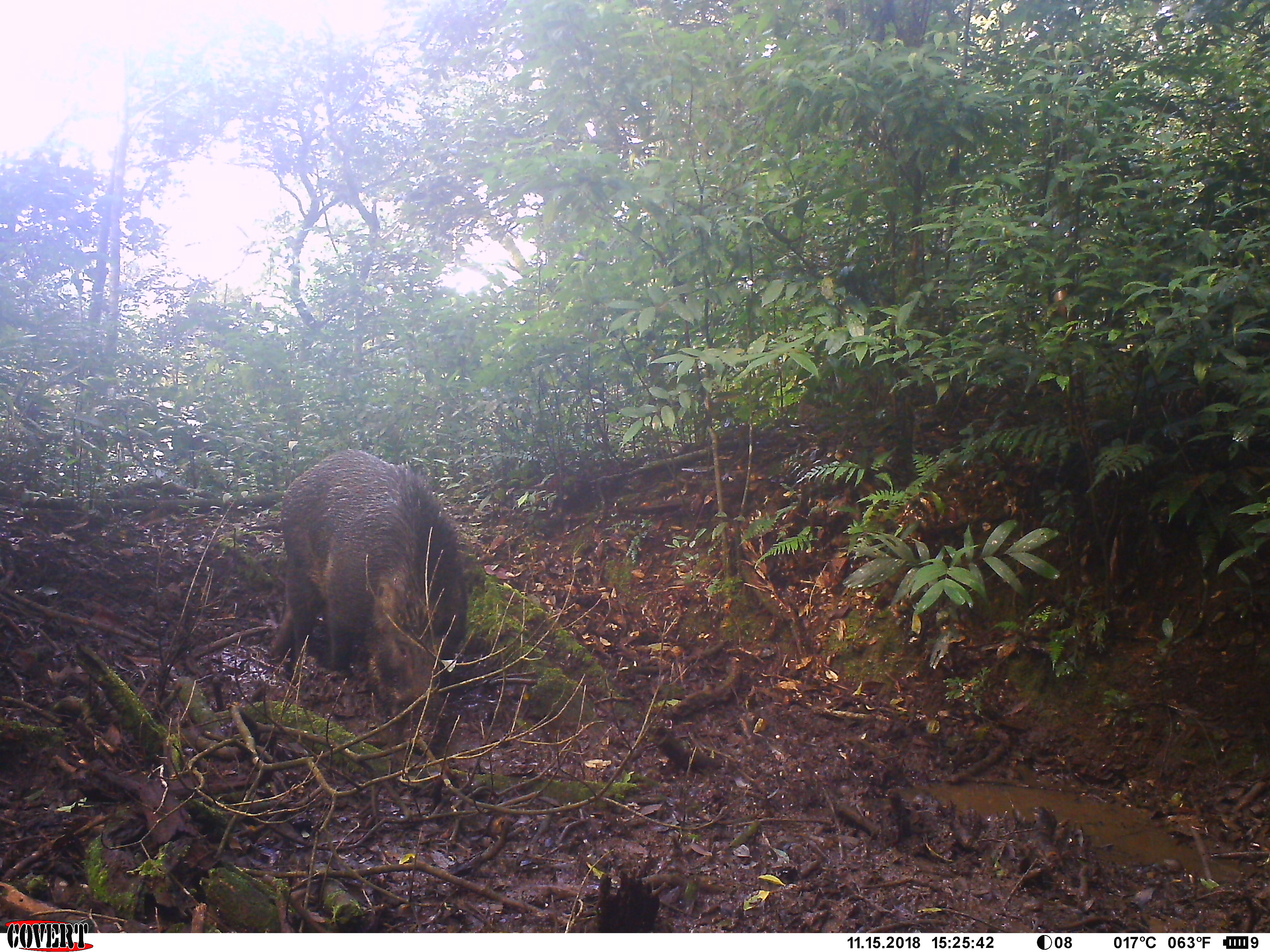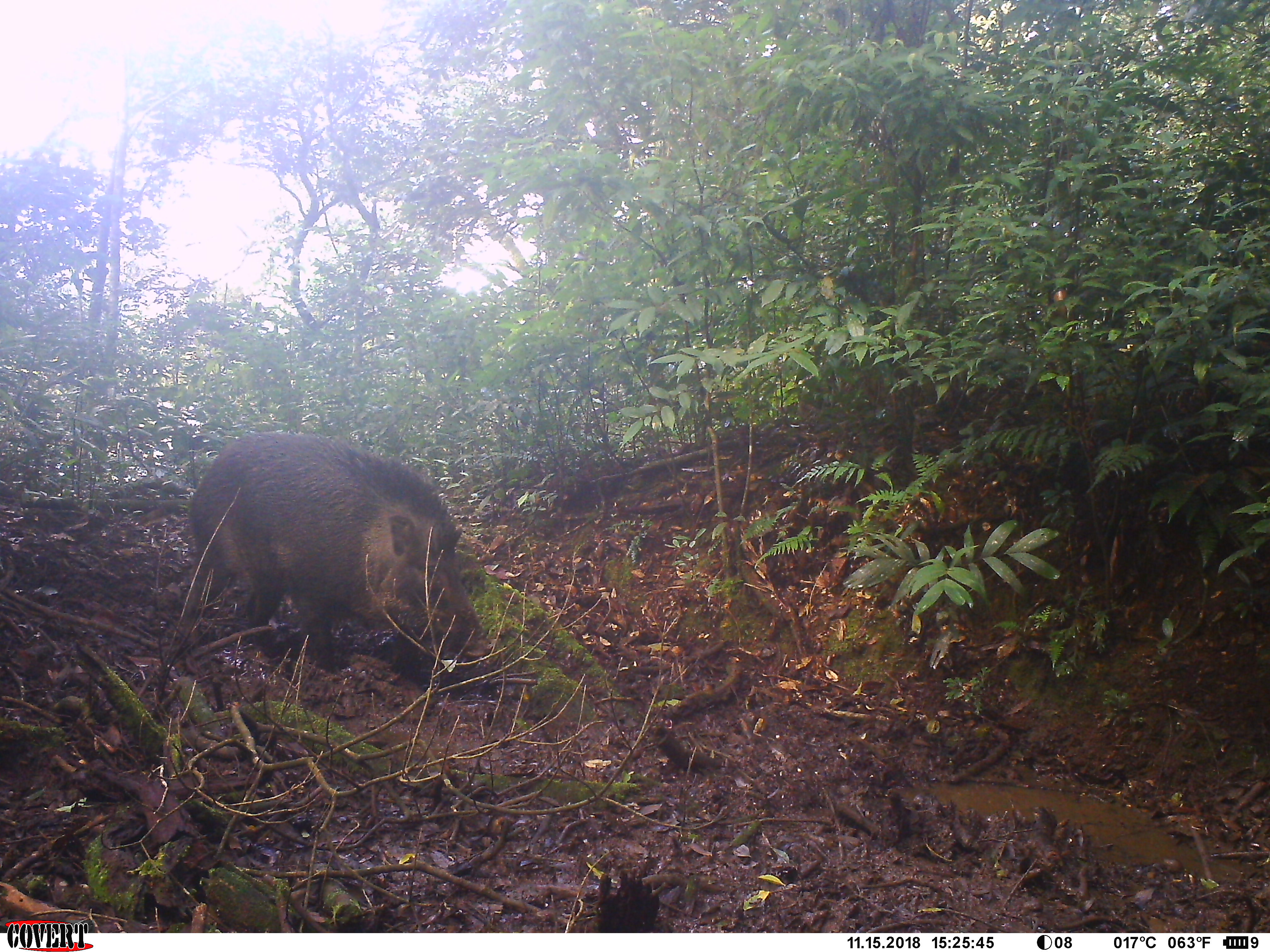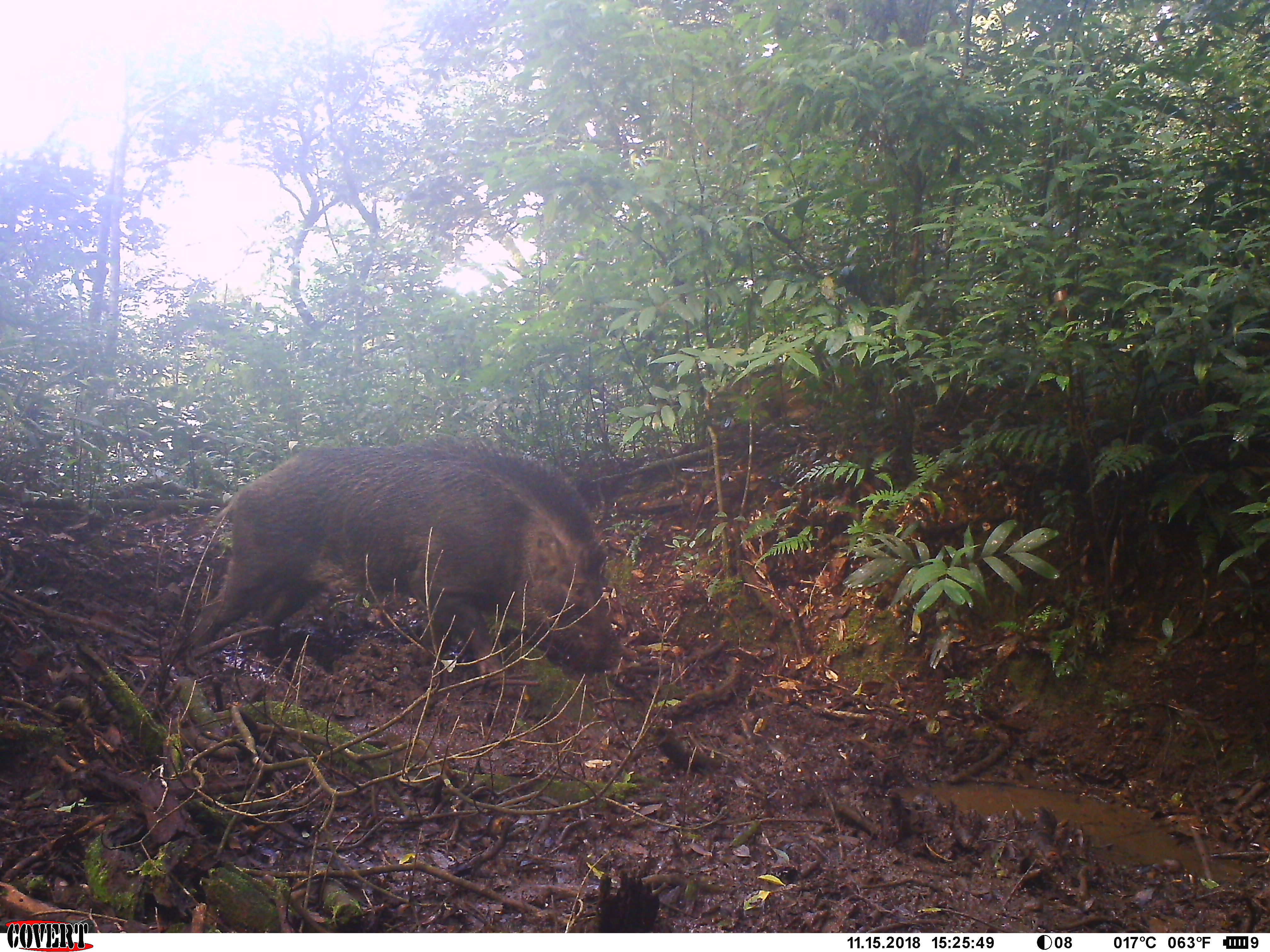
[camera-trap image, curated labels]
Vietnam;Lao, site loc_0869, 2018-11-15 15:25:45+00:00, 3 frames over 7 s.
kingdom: Animalia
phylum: Chordata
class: Mammalia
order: Artiodactyla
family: Suidae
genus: Sus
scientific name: Sus scrofa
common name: eurasian wild pig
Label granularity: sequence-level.